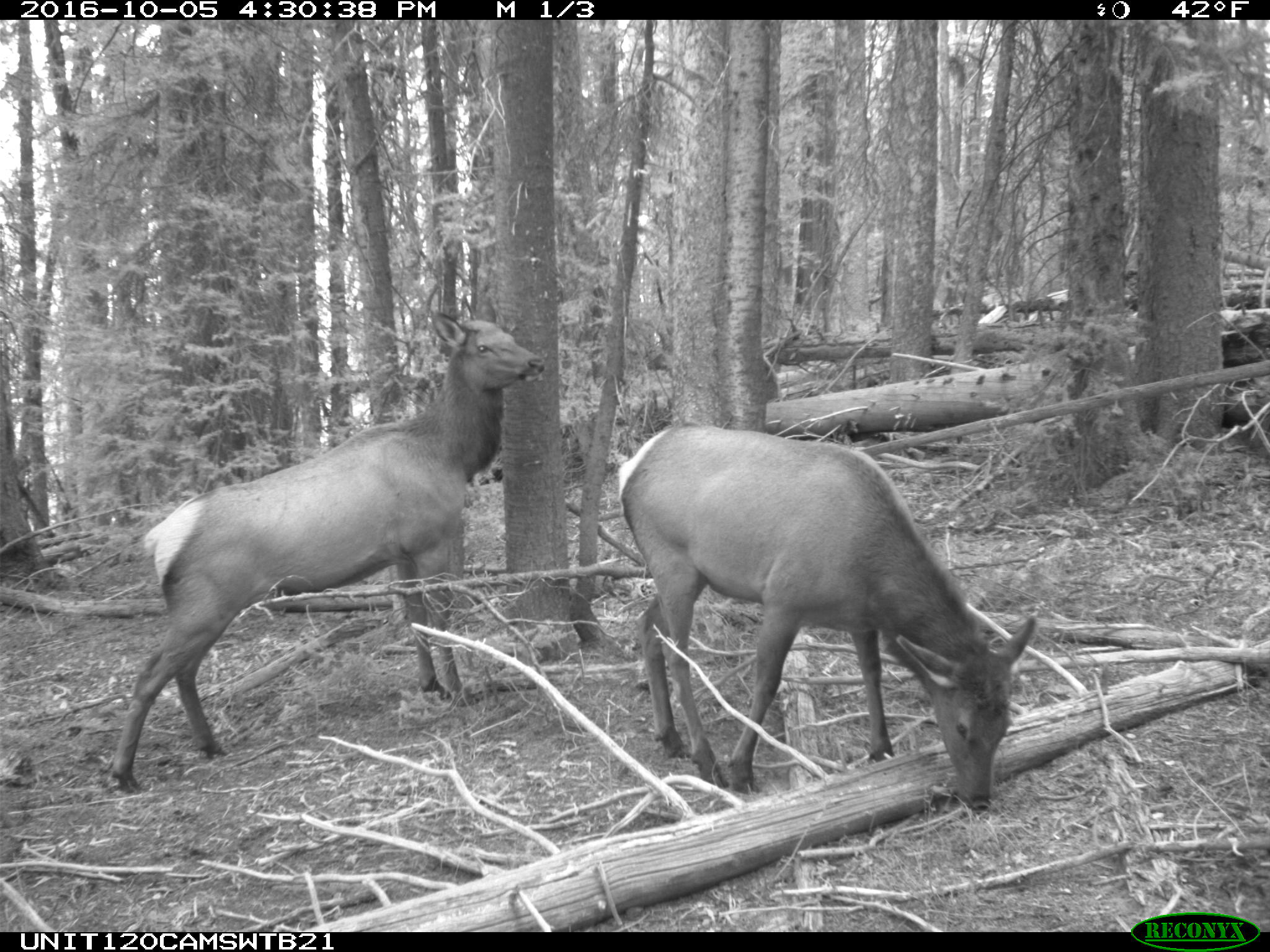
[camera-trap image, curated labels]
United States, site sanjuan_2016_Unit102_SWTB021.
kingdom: Animalia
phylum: Chordata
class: Mammalia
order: Artiodactyla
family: Cervidae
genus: Cervus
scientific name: Cervus elaphus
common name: red deer